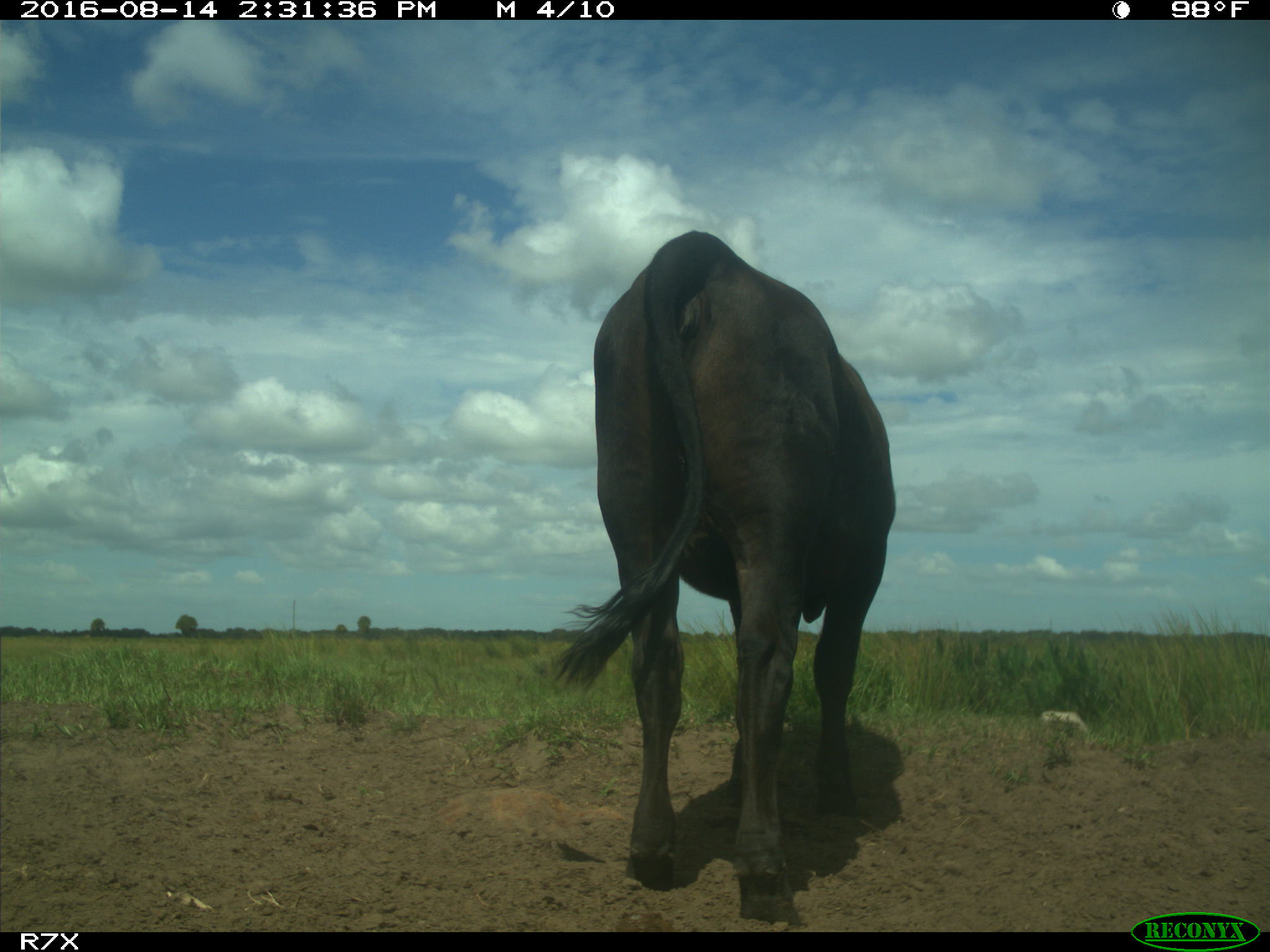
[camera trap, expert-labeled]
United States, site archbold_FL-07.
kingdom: Animalia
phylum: Chordata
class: Mammalia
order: Artiodactyla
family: Bovidae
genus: Bos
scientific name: Bos taurus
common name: domestic cow